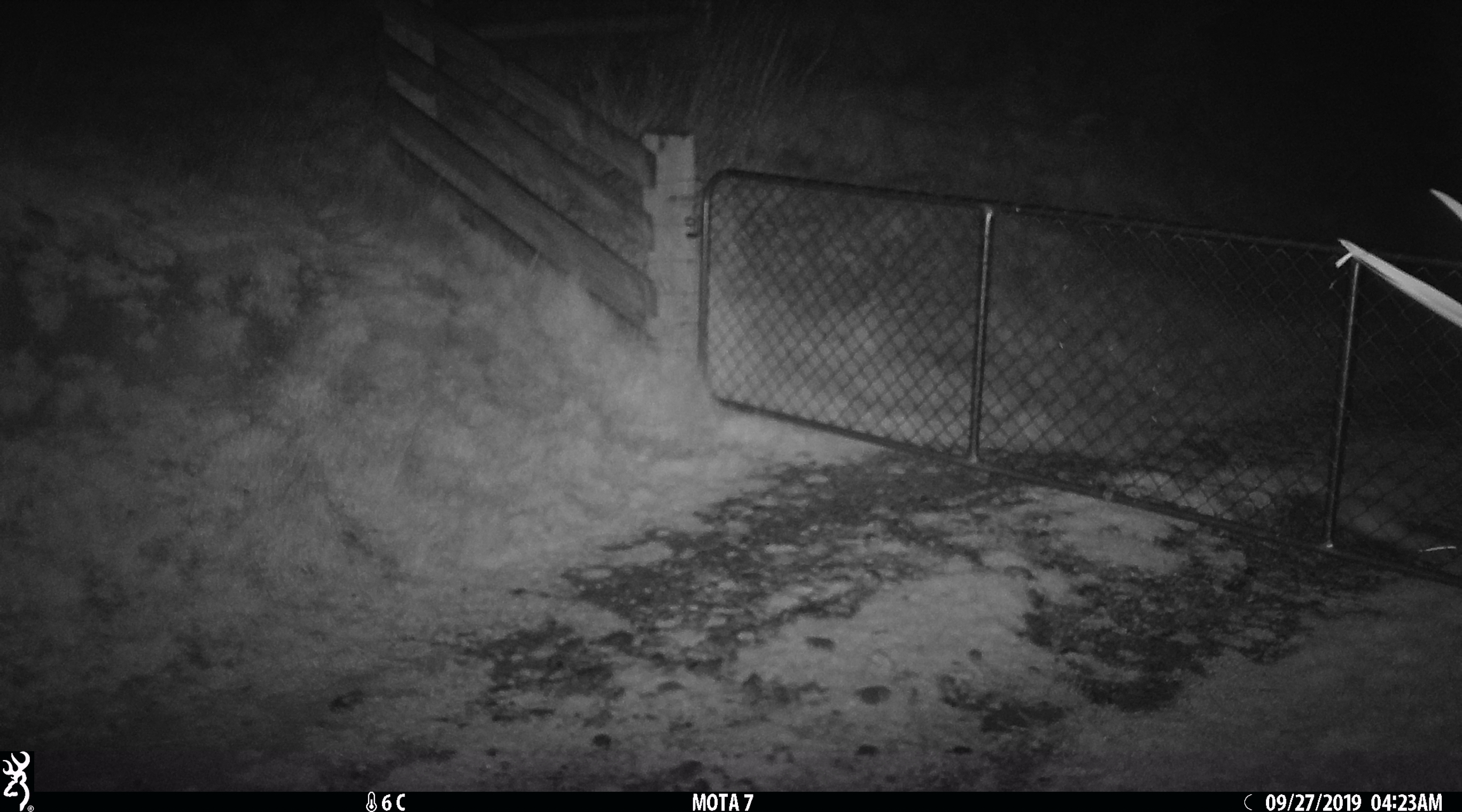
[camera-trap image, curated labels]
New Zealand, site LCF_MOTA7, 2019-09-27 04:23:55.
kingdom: Animalia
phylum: Chordata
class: Mammalia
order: Carnivora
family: Mustelidae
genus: Mustela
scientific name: Mustela furo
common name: ferret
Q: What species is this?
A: Ferret (Mustela furo).